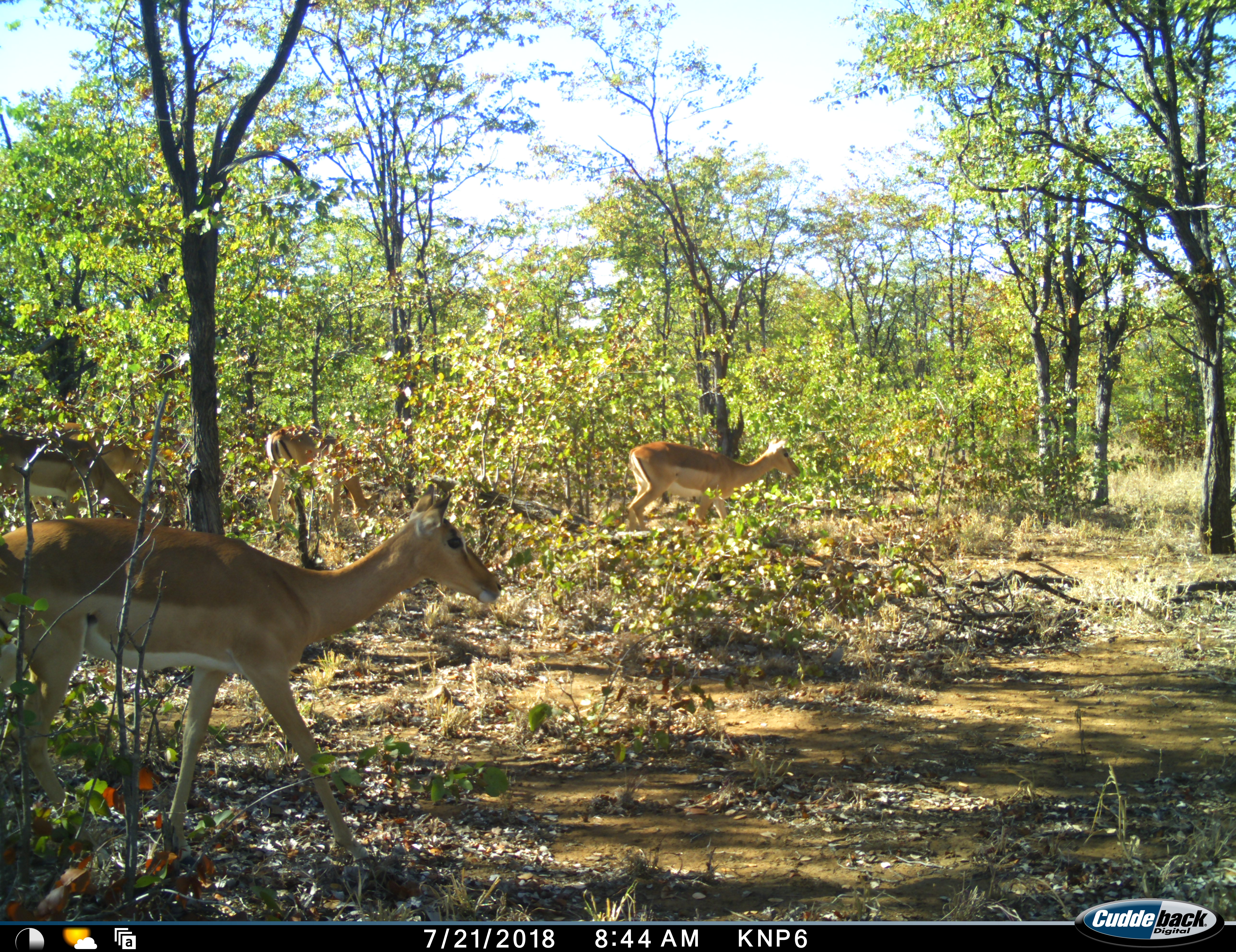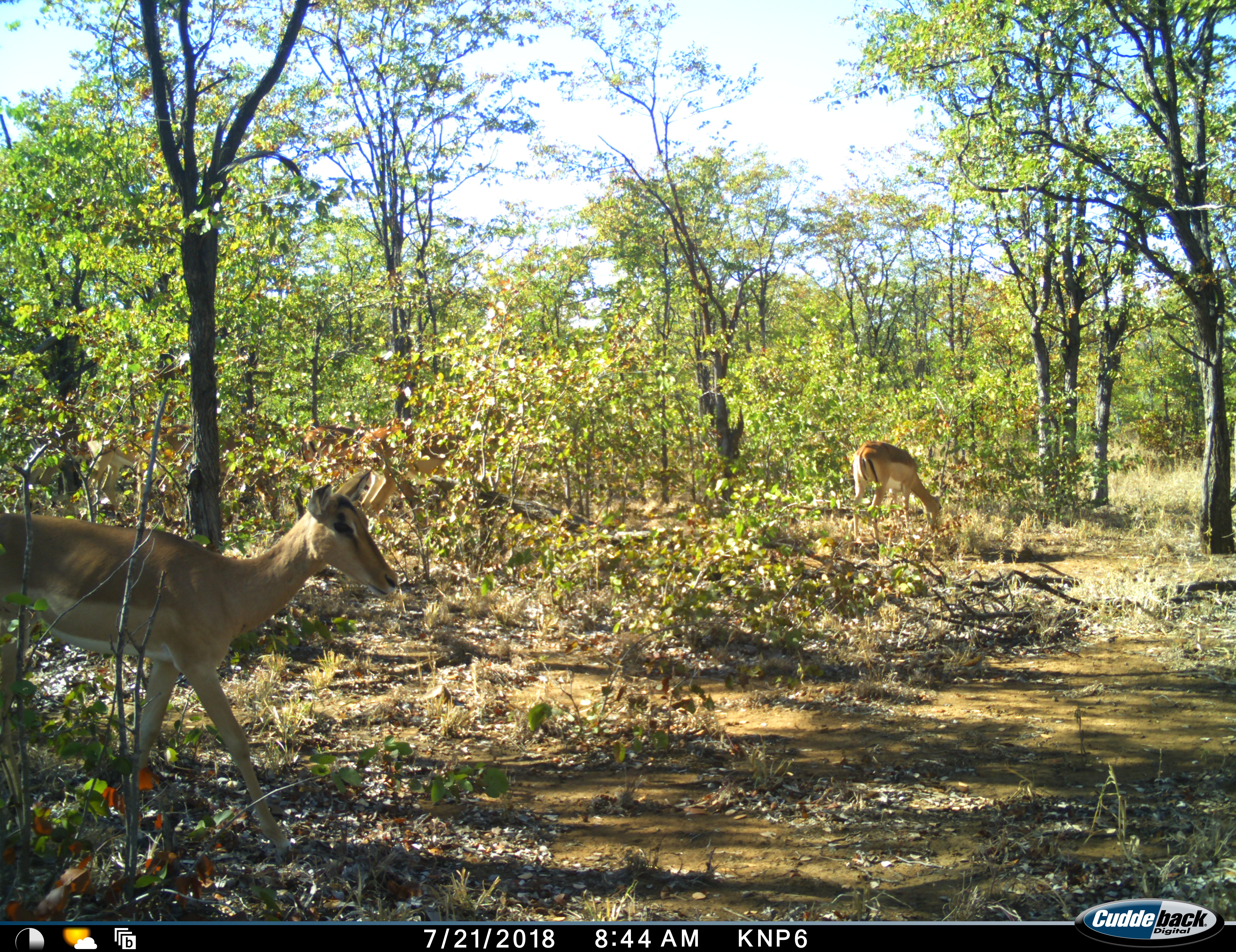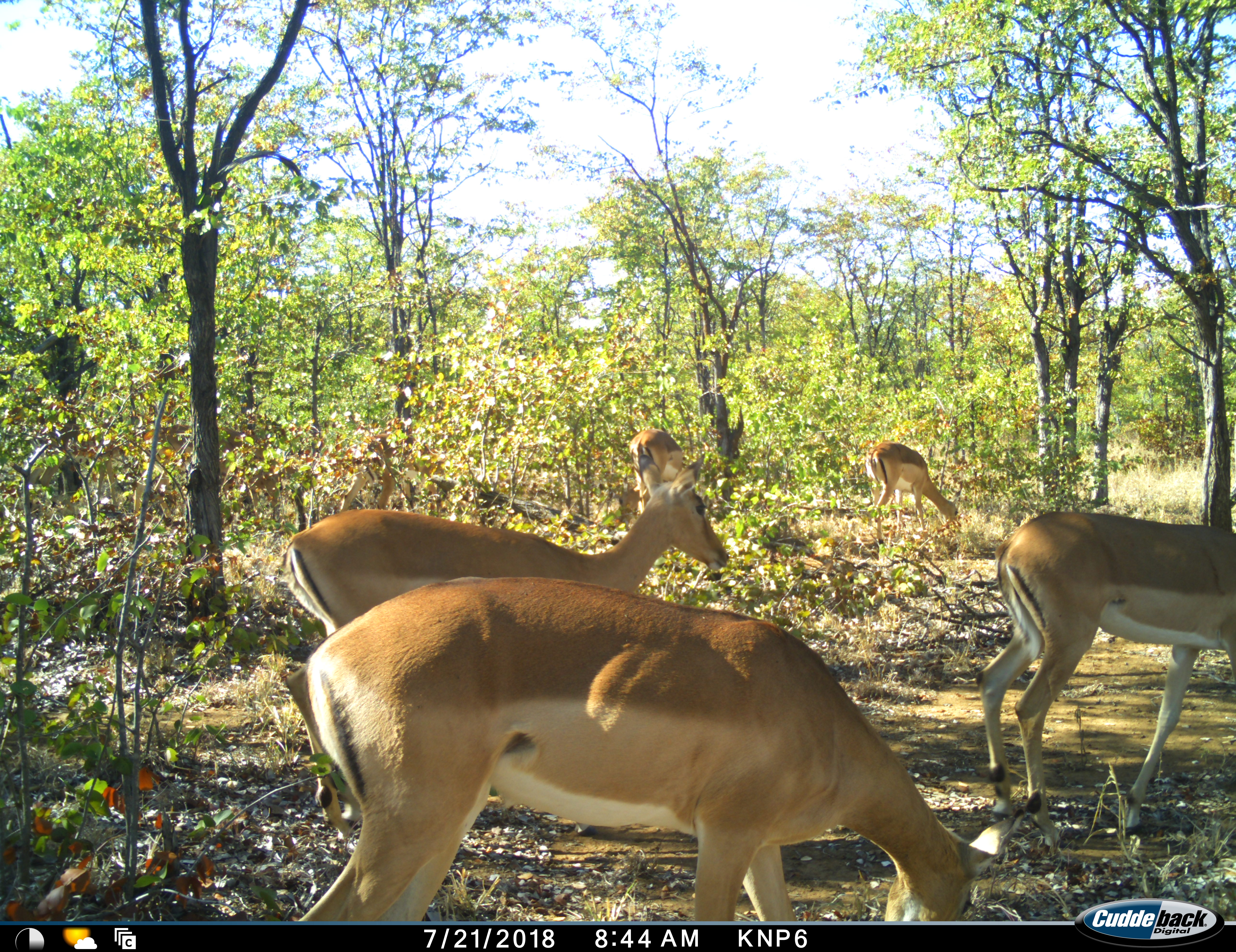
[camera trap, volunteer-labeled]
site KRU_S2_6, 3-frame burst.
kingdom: Animalia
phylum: Chordata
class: Mammalia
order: Artiodactyla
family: Bovidae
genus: Aepyceros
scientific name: Aepyceros melampus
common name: impala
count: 5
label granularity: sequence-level